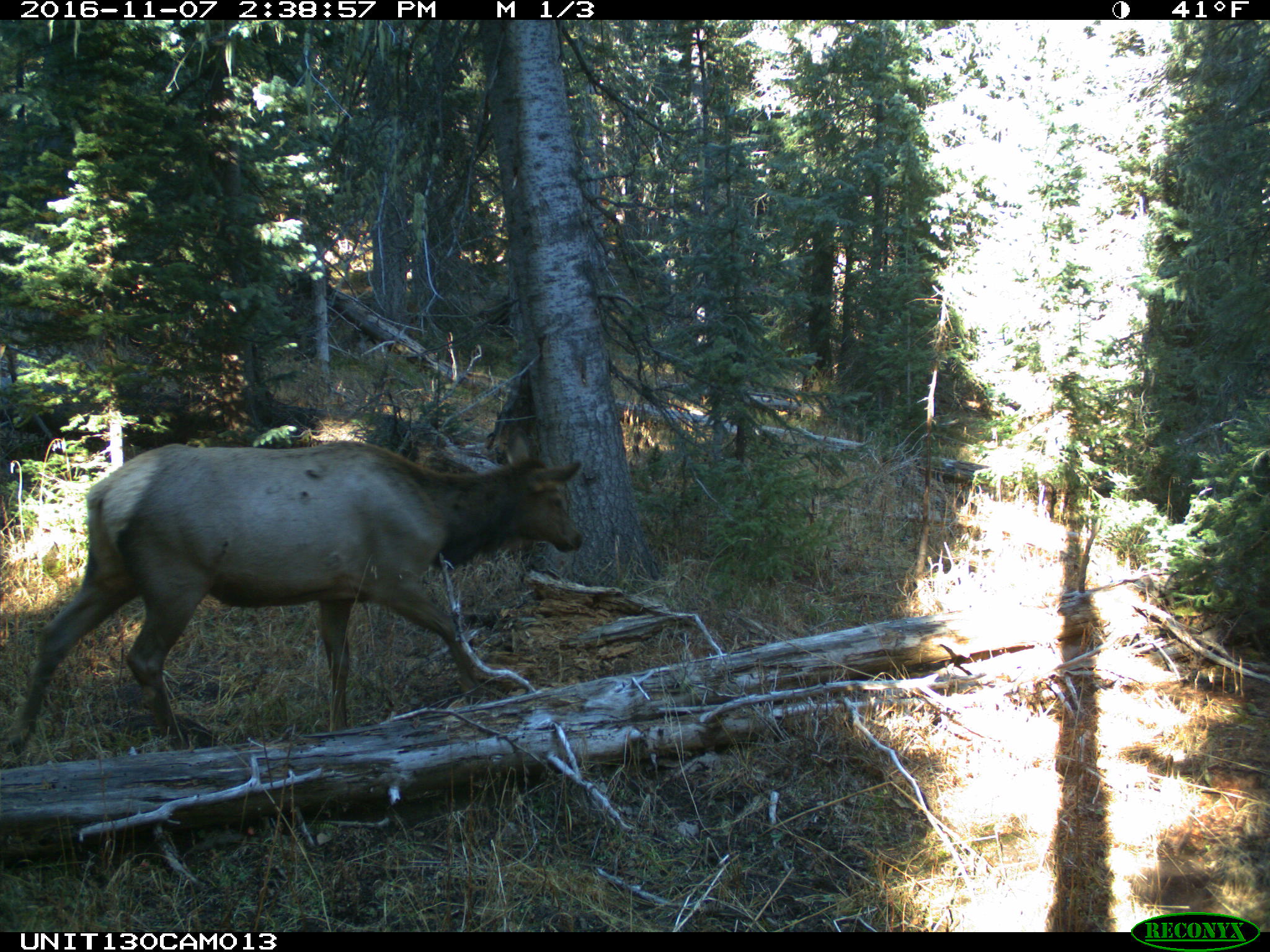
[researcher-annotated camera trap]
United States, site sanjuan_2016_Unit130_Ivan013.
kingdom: Animalia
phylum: Chordata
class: Mammalia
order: Artiodactyla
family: Cervidae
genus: Cervus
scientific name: Cervus elaphus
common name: red deer